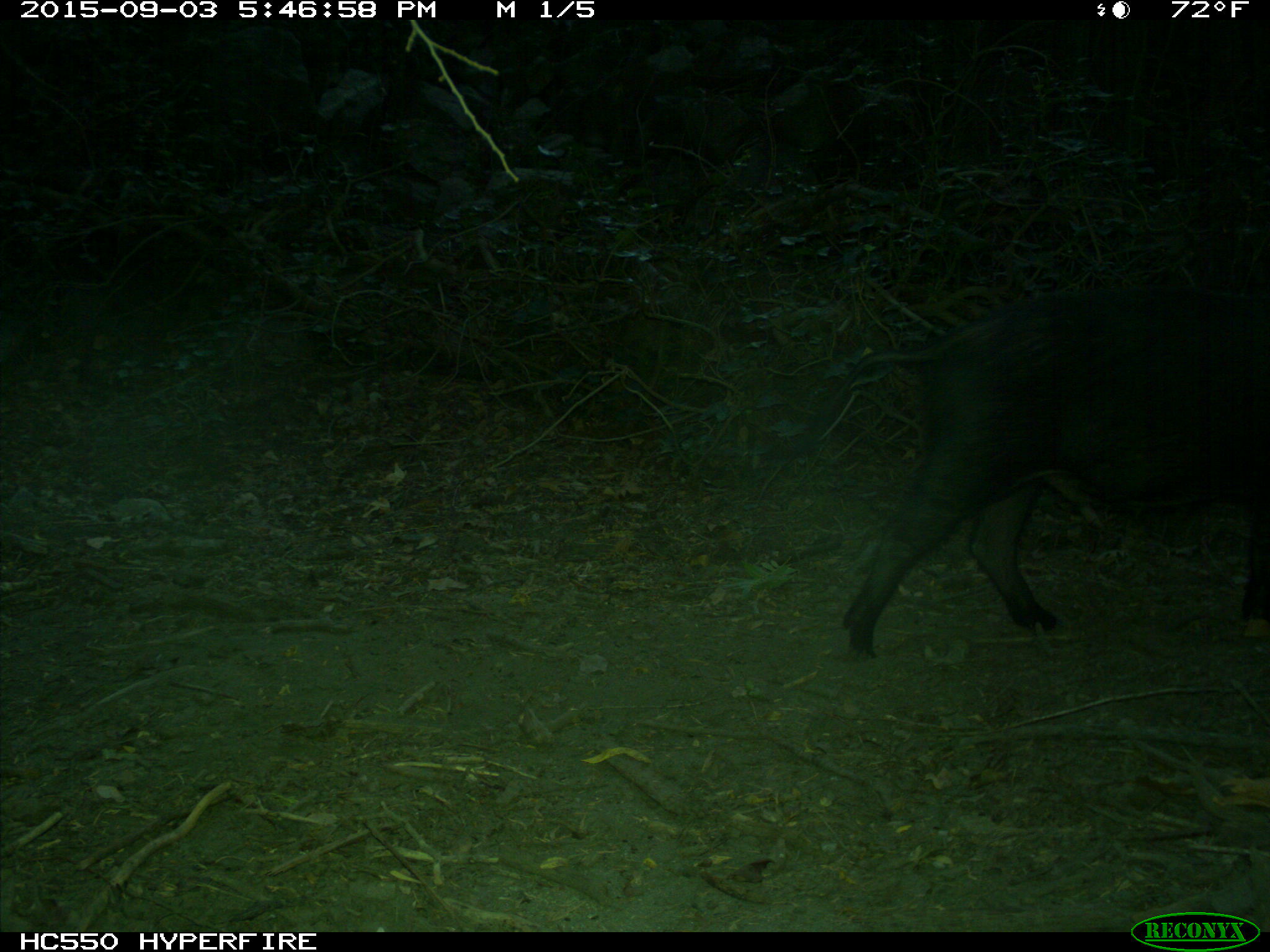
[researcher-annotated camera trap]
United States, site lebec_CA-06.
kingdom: Animalia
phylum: Chordata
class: Mammalia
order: Artiodactyla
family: Suidae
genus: Sus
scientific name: Sus scrofa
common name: wild boar